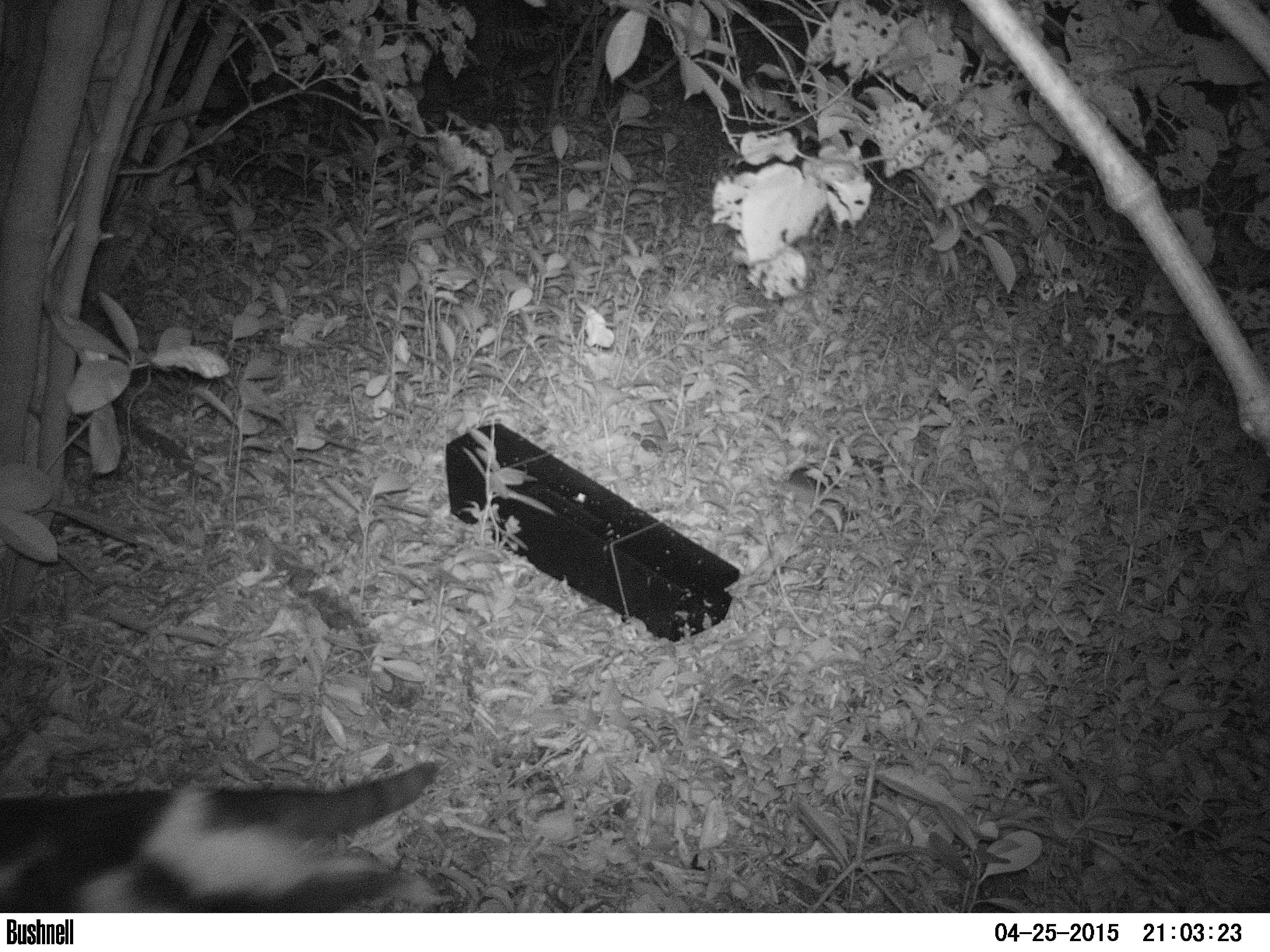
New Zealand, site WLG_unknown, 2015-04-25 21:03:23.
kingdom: Animalia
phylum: Chordata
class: Mammalia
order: Carnivora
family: Felidae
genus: Felis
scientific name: Felis catus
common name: domestic cat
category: cat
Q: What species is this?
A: Cat (domestic cat) (Felis catus).